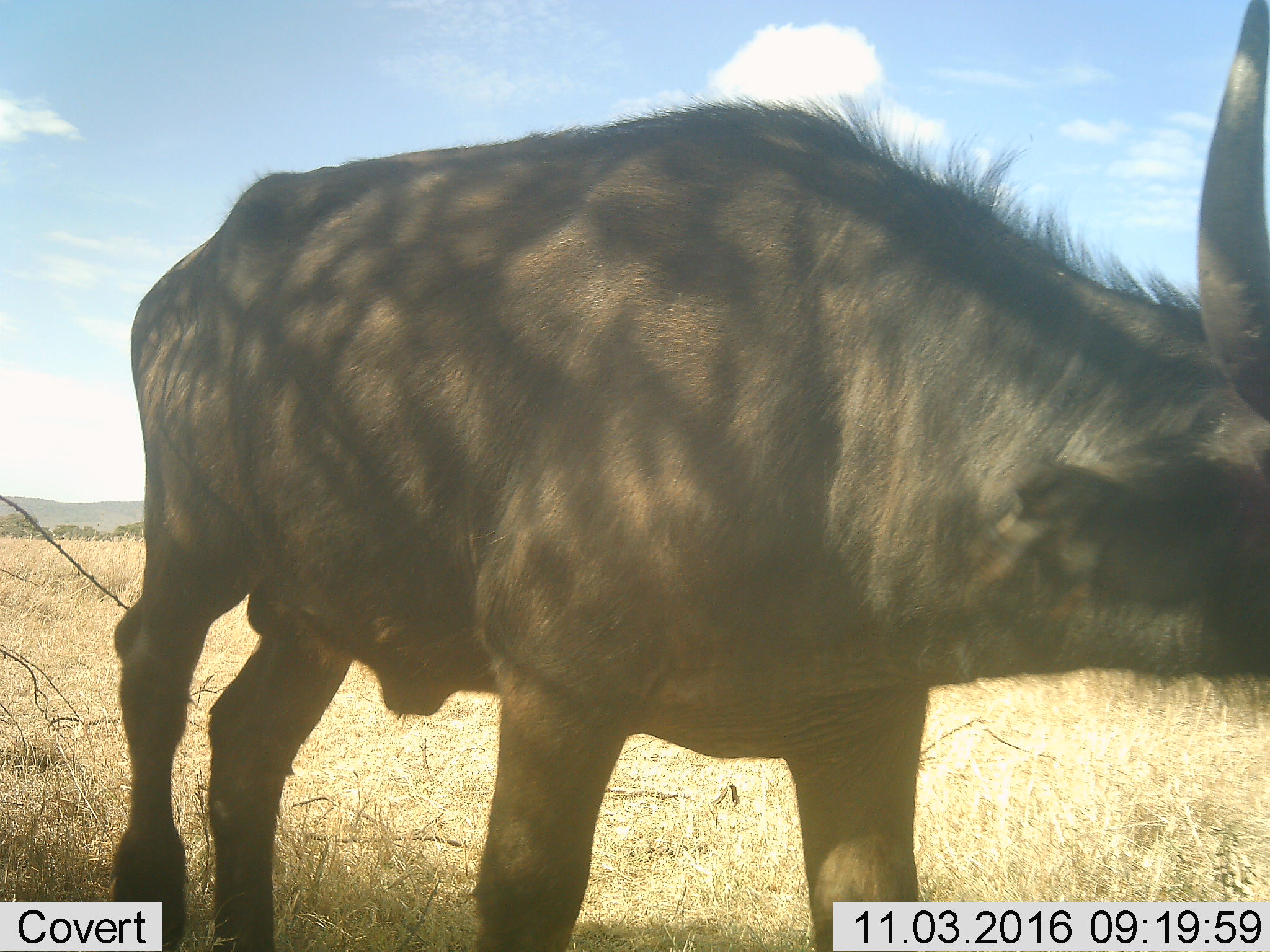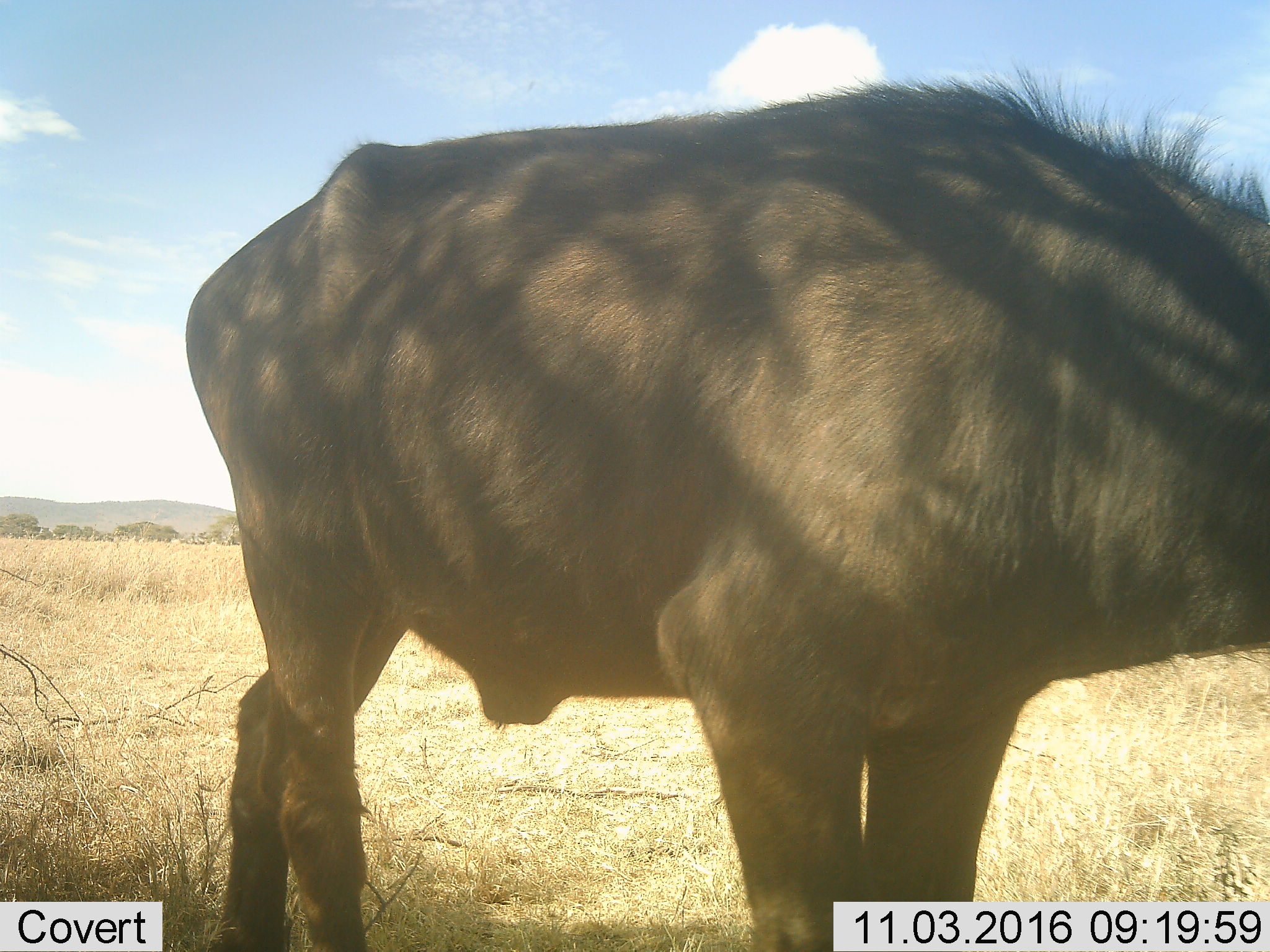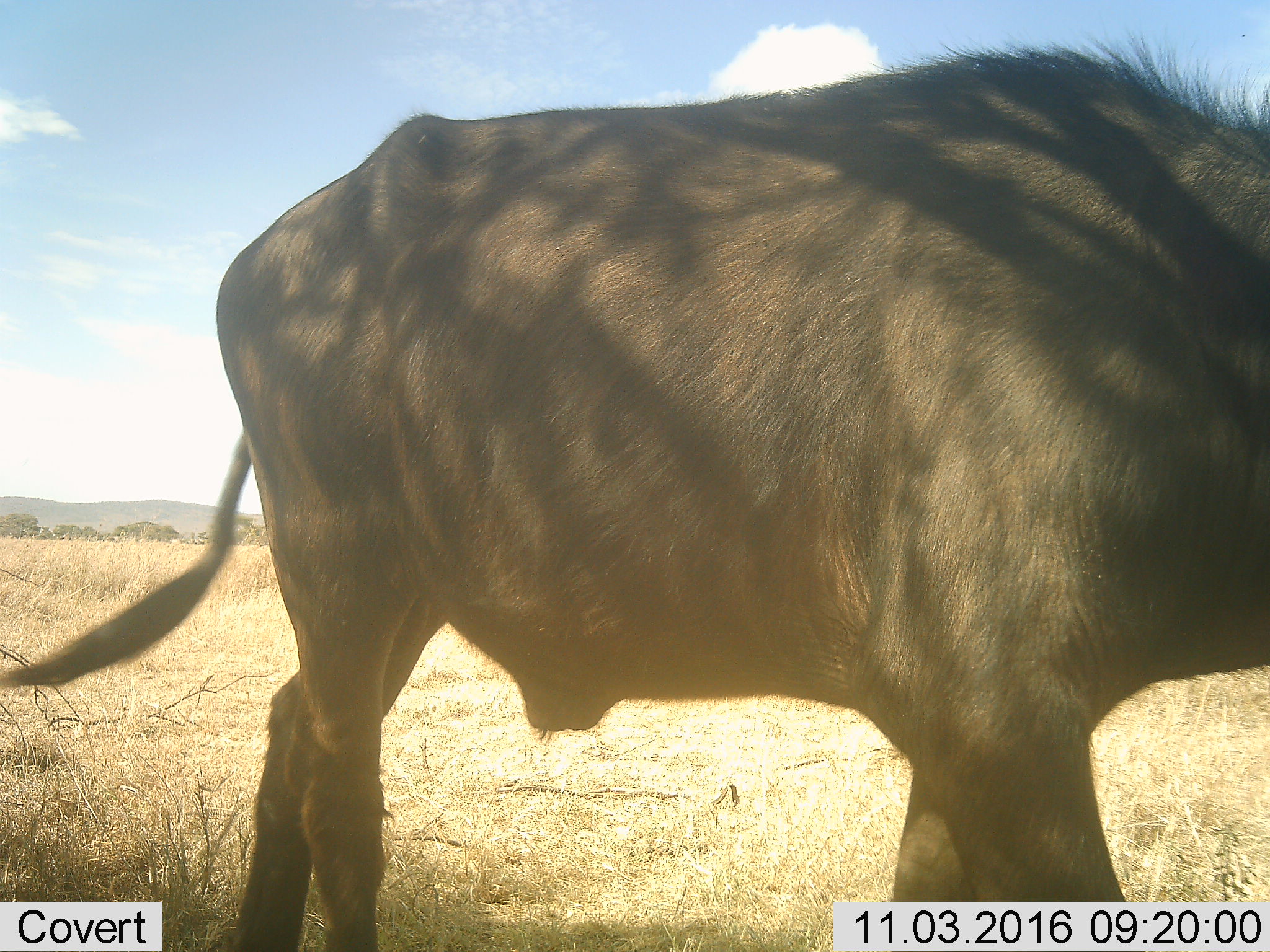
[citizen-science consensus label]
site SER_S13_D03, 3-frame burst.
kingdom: Animalia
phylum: Chordata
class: Mammalia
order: Artiodactyla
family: Bovidae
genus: Syncerus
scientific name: Syncerus caffer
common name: african buffalo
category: buffalo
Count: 1.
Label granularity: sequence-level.